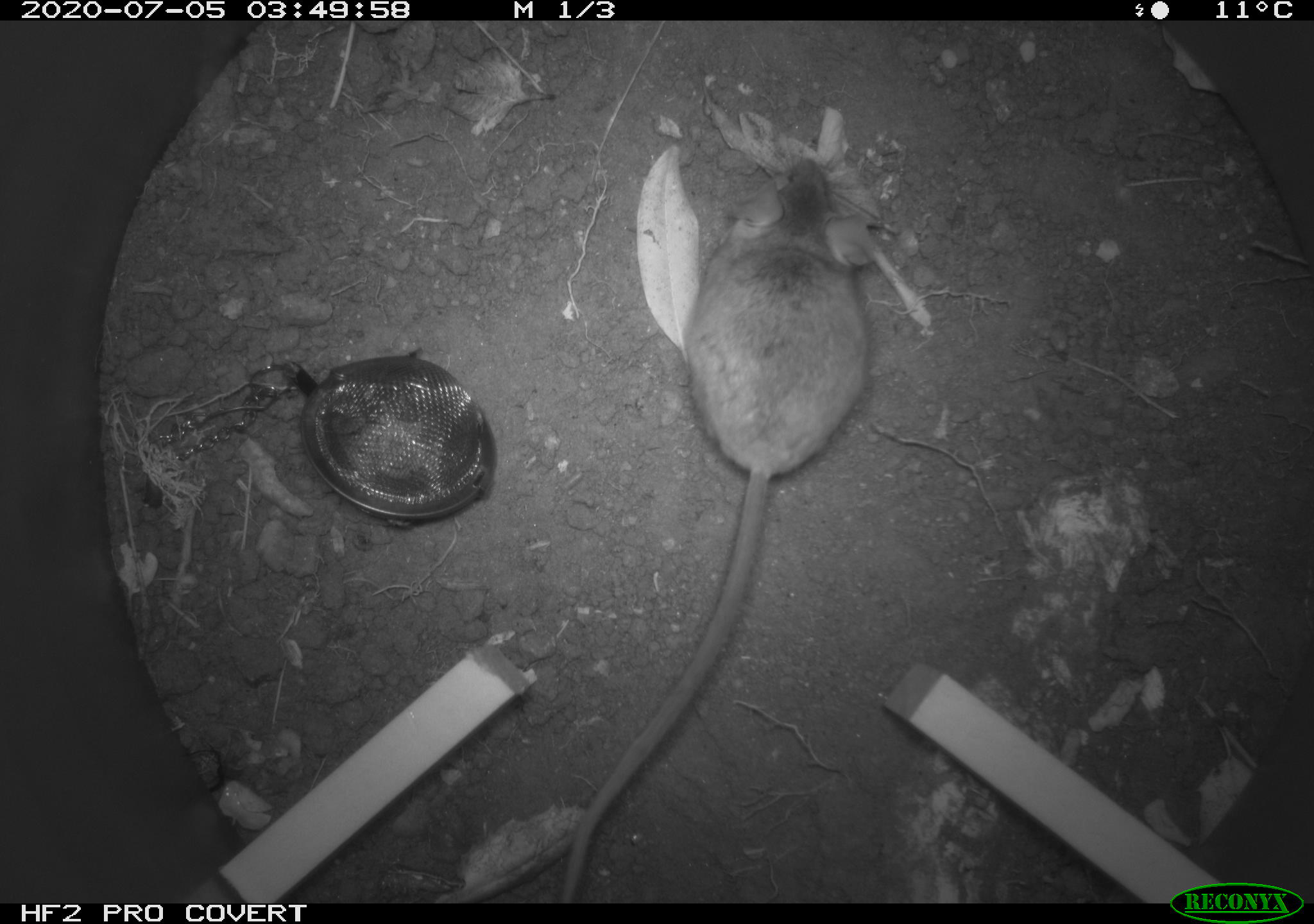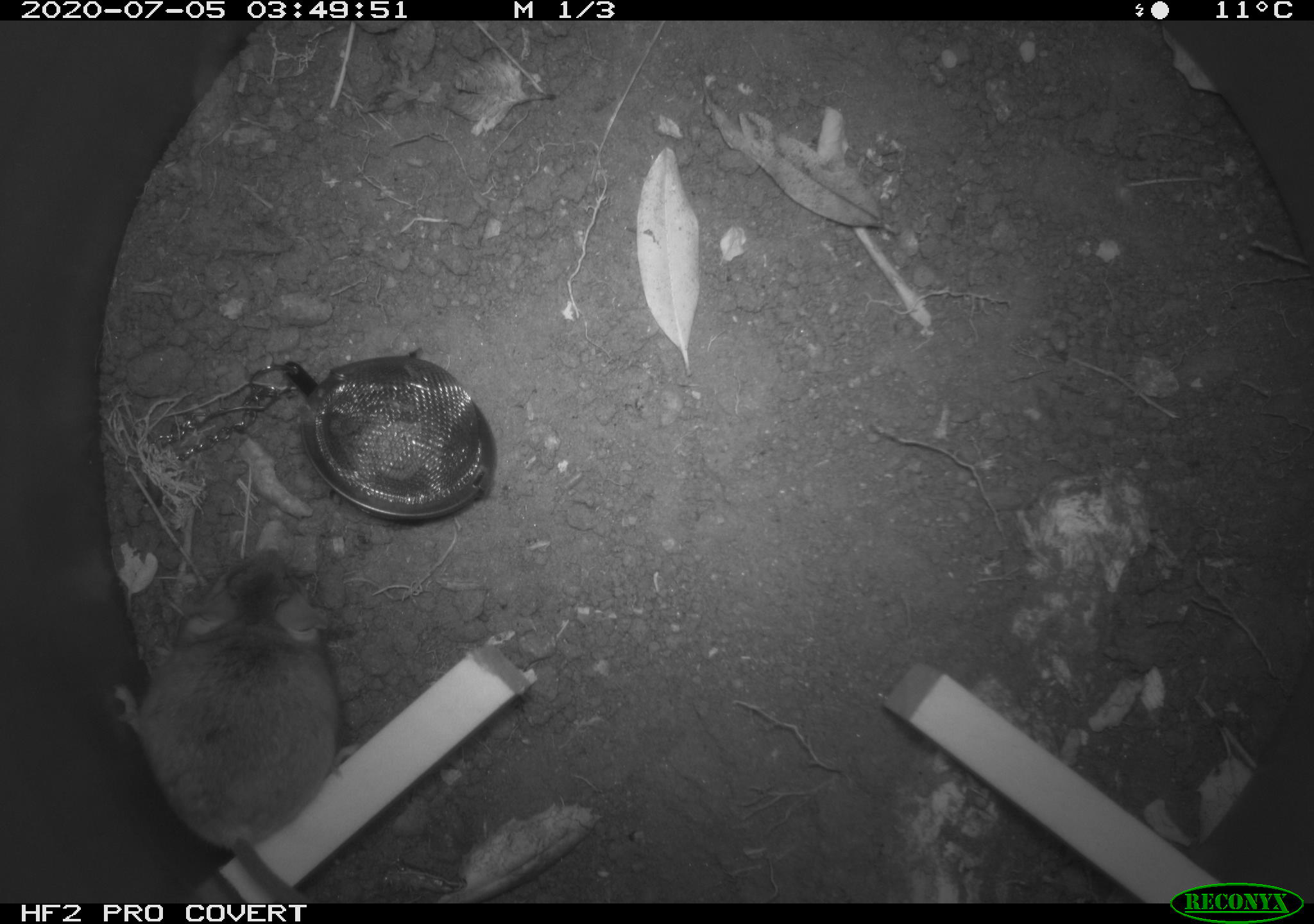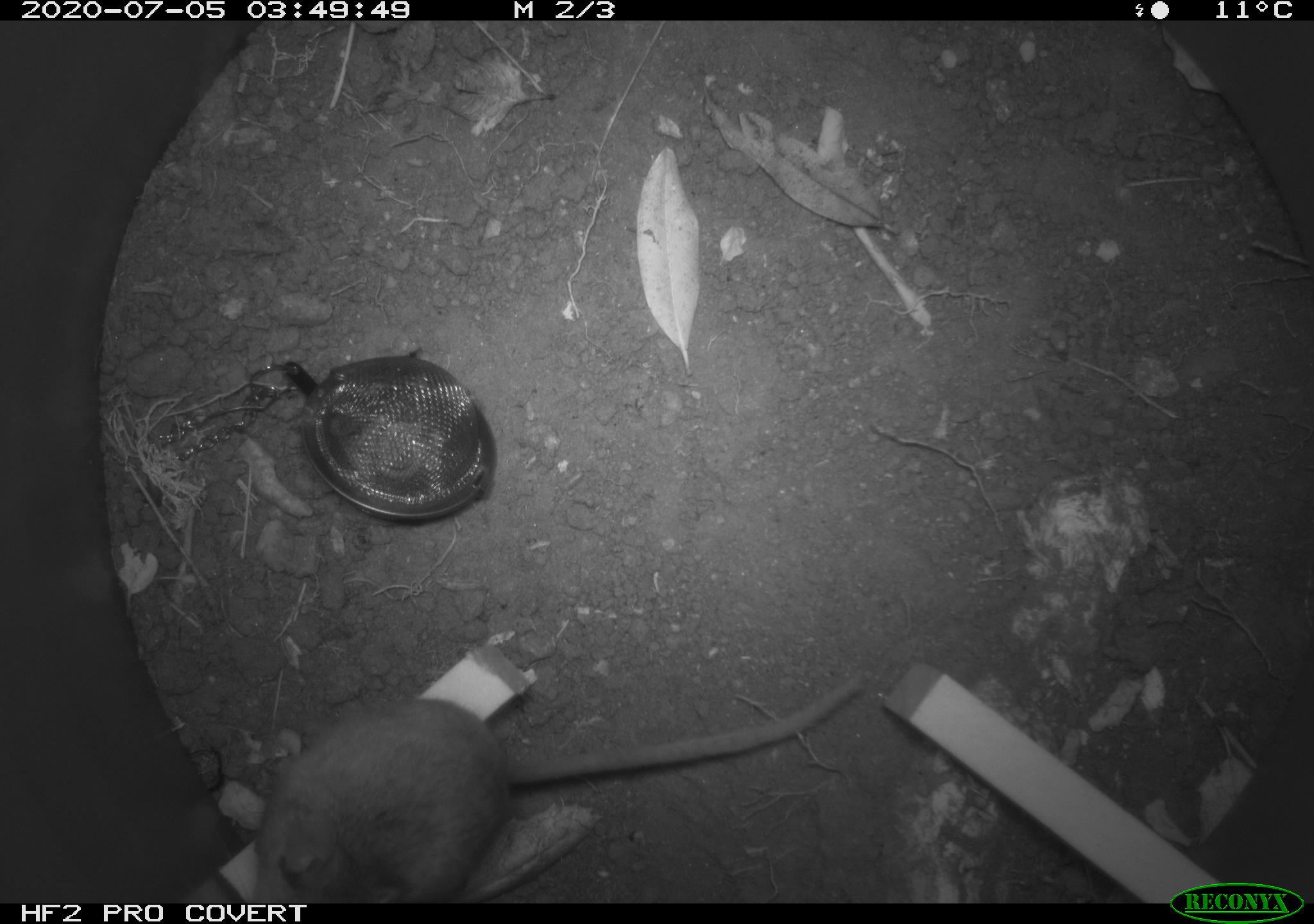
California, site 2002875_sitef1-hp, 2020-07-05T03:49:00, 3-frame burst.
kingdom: Animalia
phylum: Chordata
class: Mammalia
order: Rodentia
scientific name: Rodentia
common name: rodent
Rodent (Rodentia).